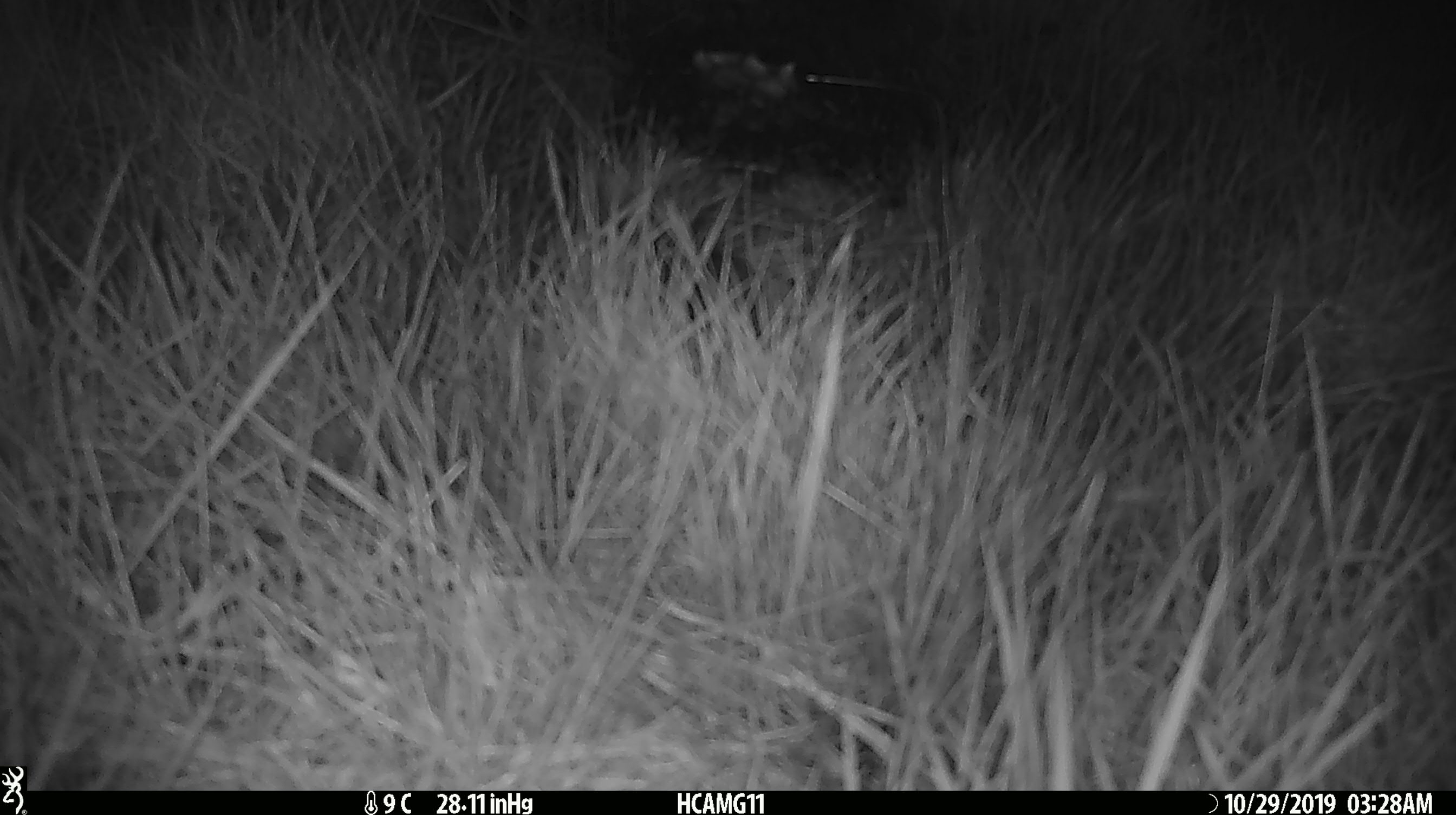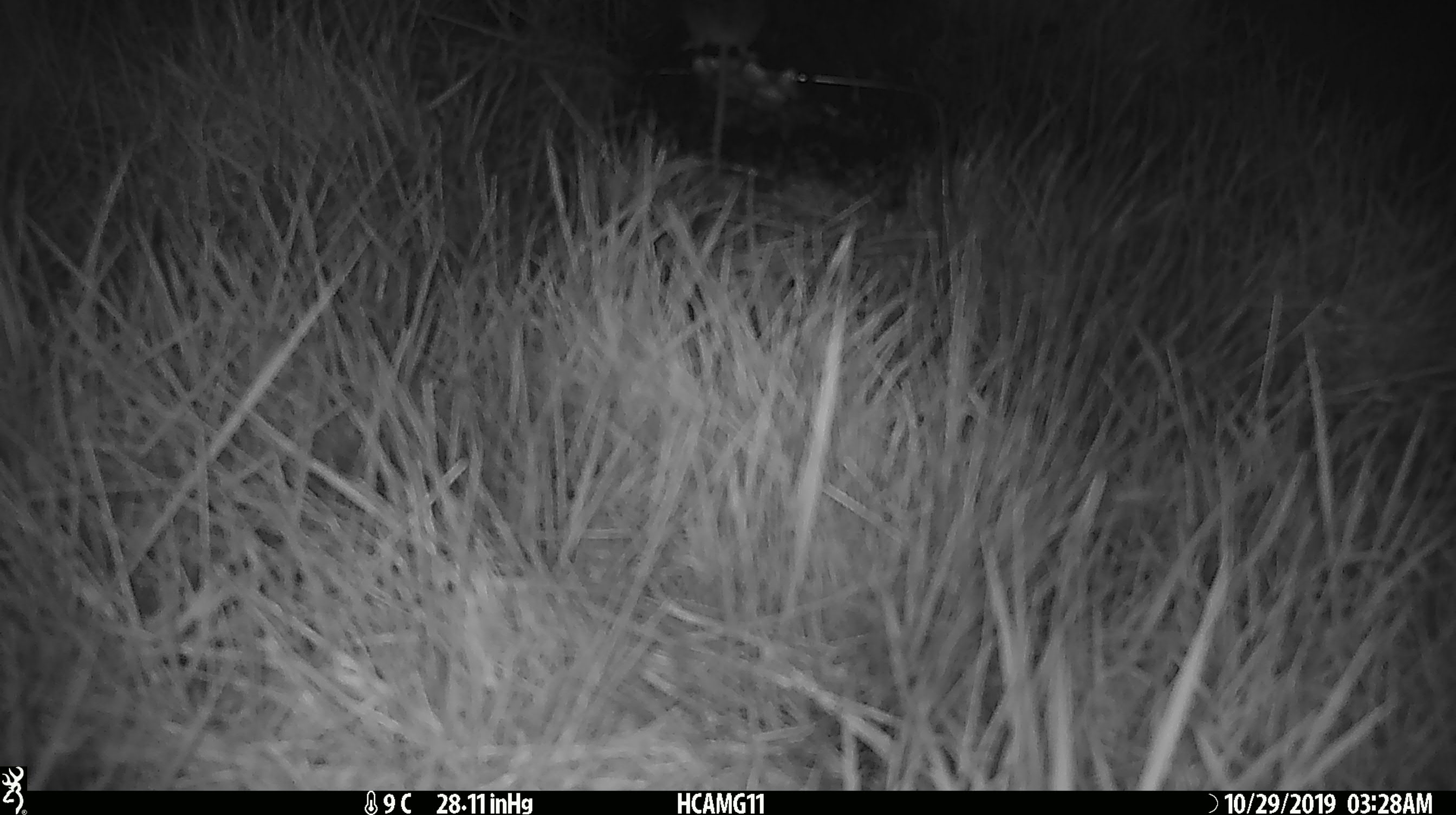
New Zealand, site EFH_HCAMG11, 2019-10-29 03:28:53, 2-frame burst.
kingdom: Animalia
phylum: Chordata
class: Mammalia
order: Rodentia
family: Muridae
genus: Mus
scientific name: Mus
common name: mouse